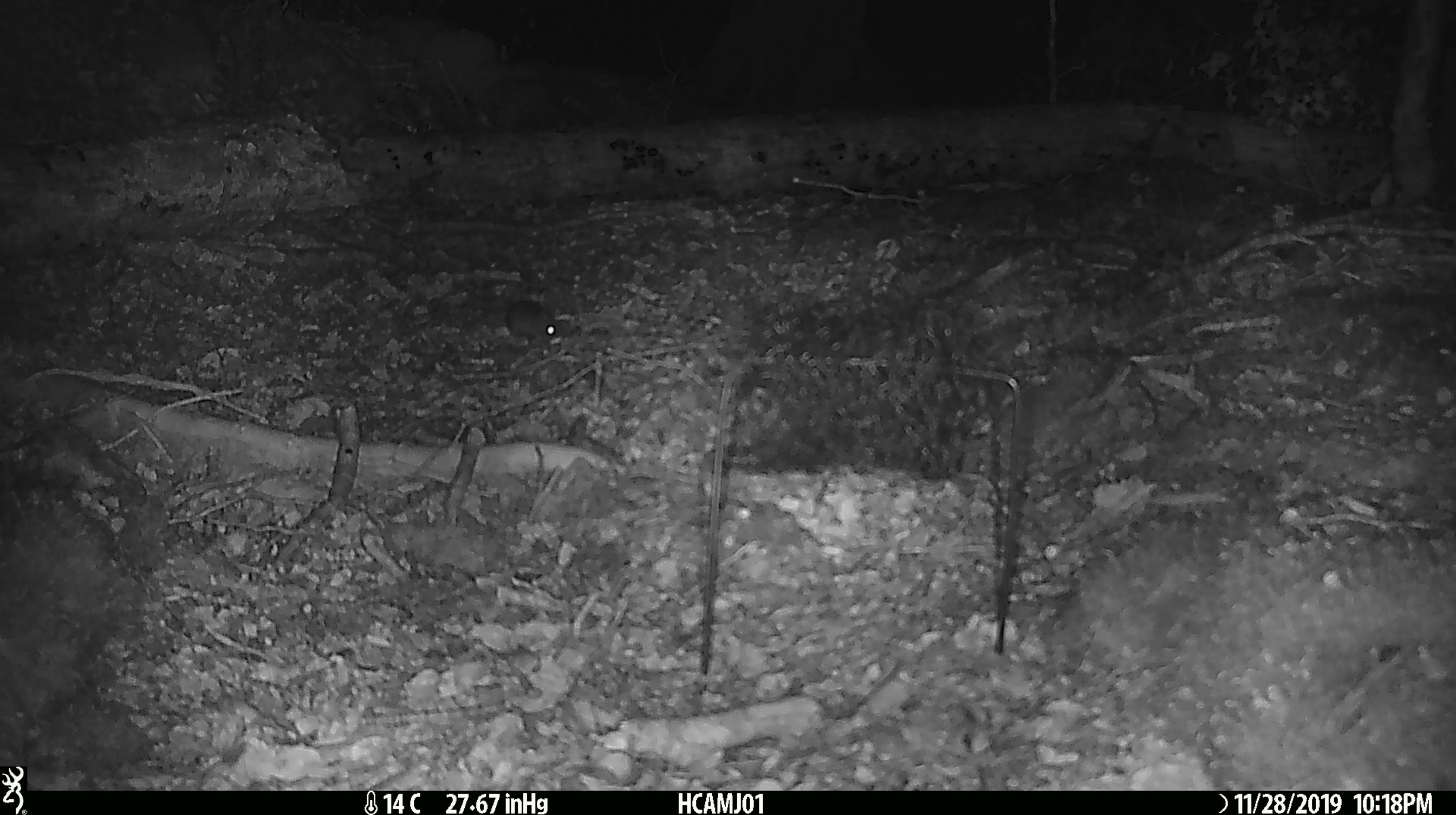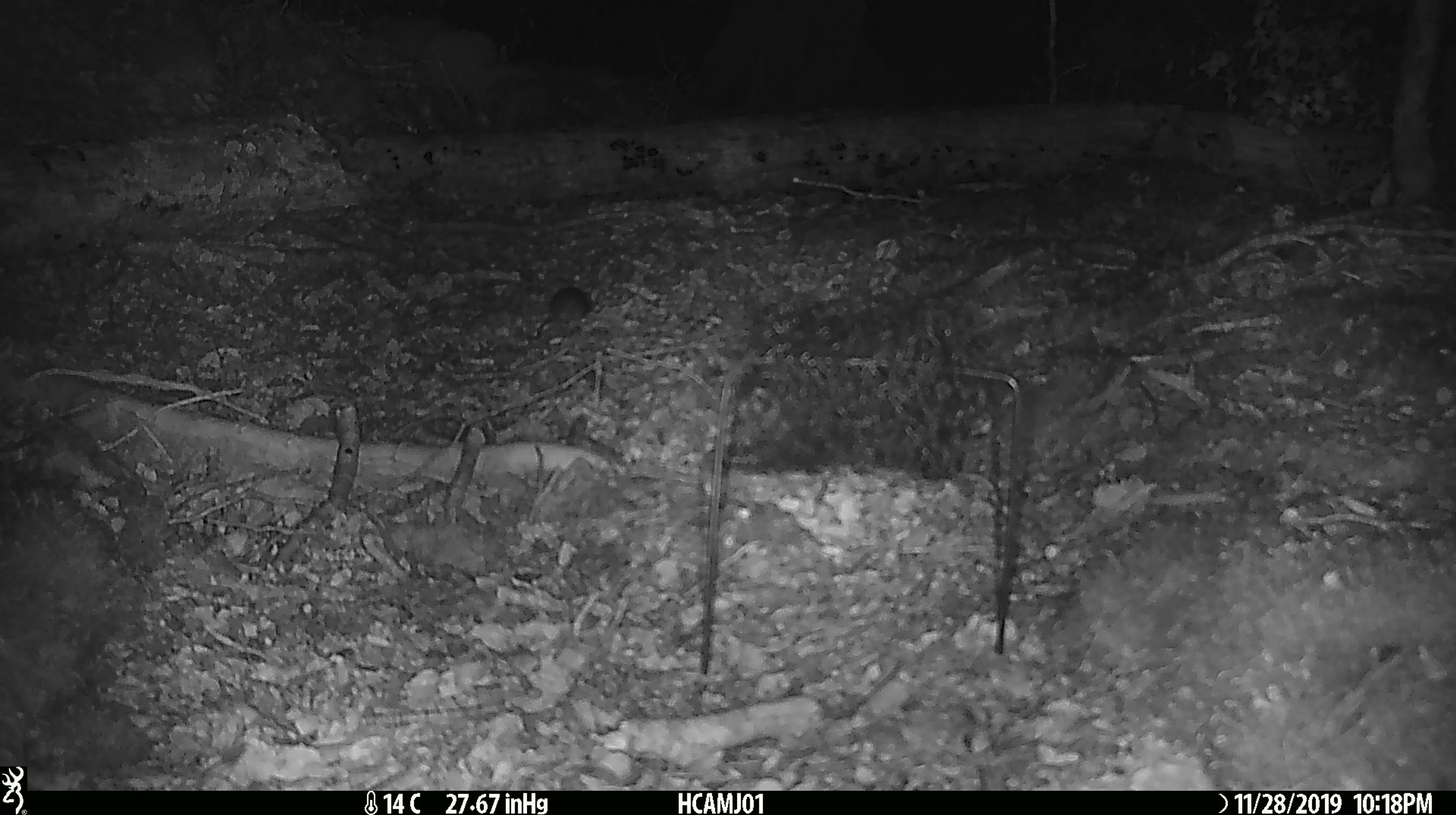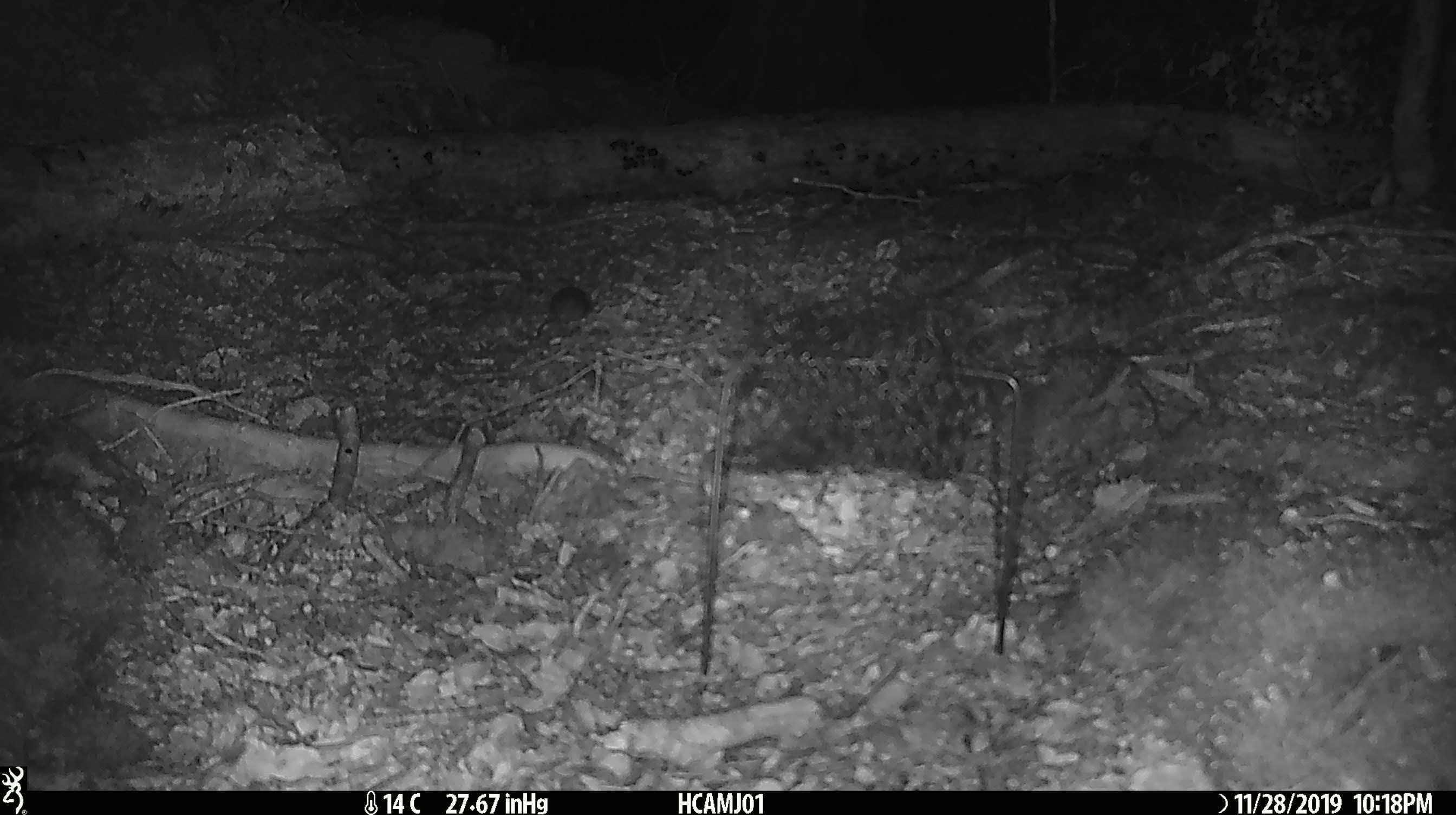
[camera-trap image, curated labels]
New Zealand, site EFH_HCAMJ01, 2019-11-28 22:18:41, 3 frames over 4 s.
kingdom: Animalia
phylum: Chordata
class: Mammalia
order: Rodentia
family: Muridae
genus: Mus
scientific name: Mus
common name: mouse